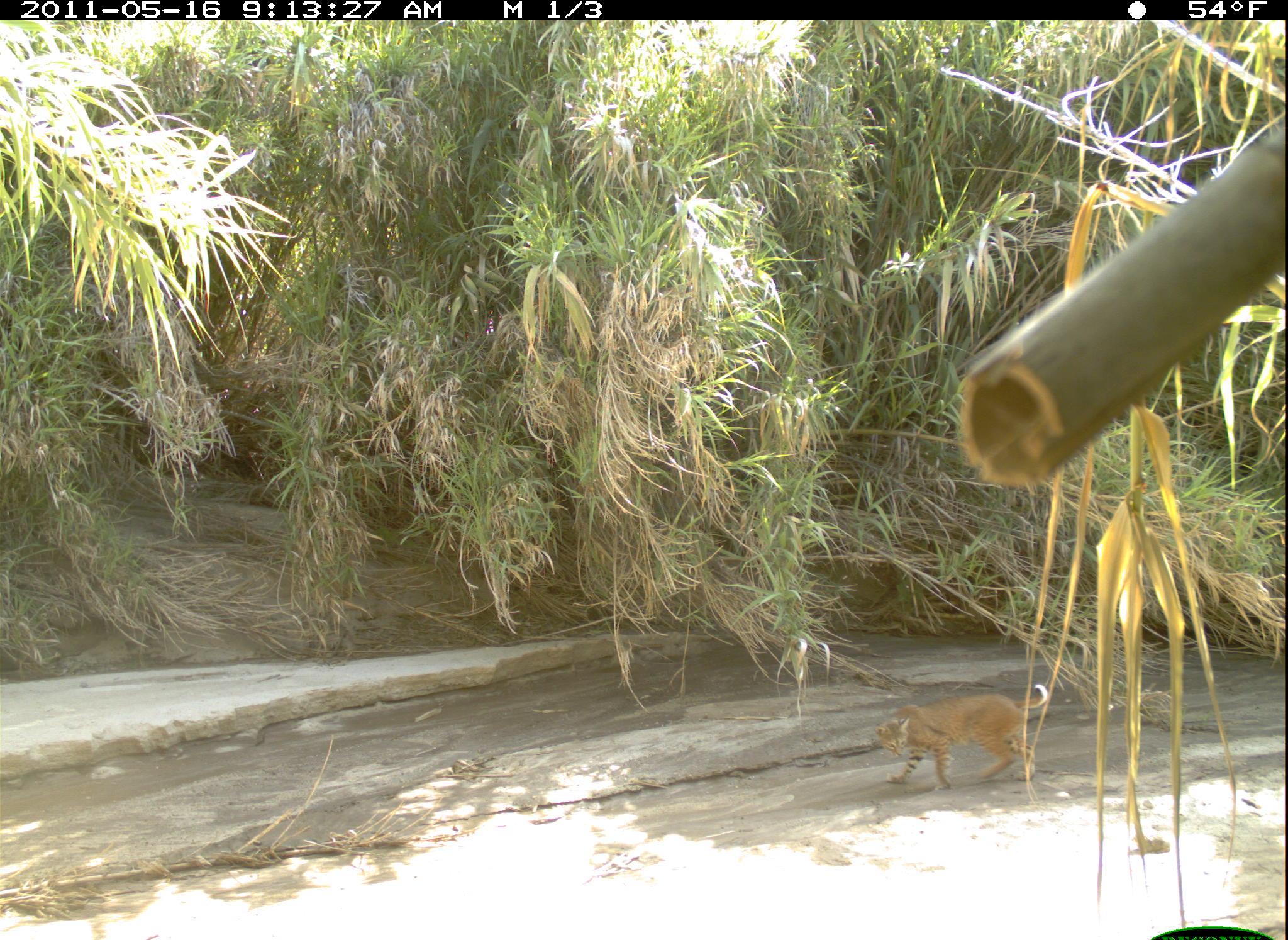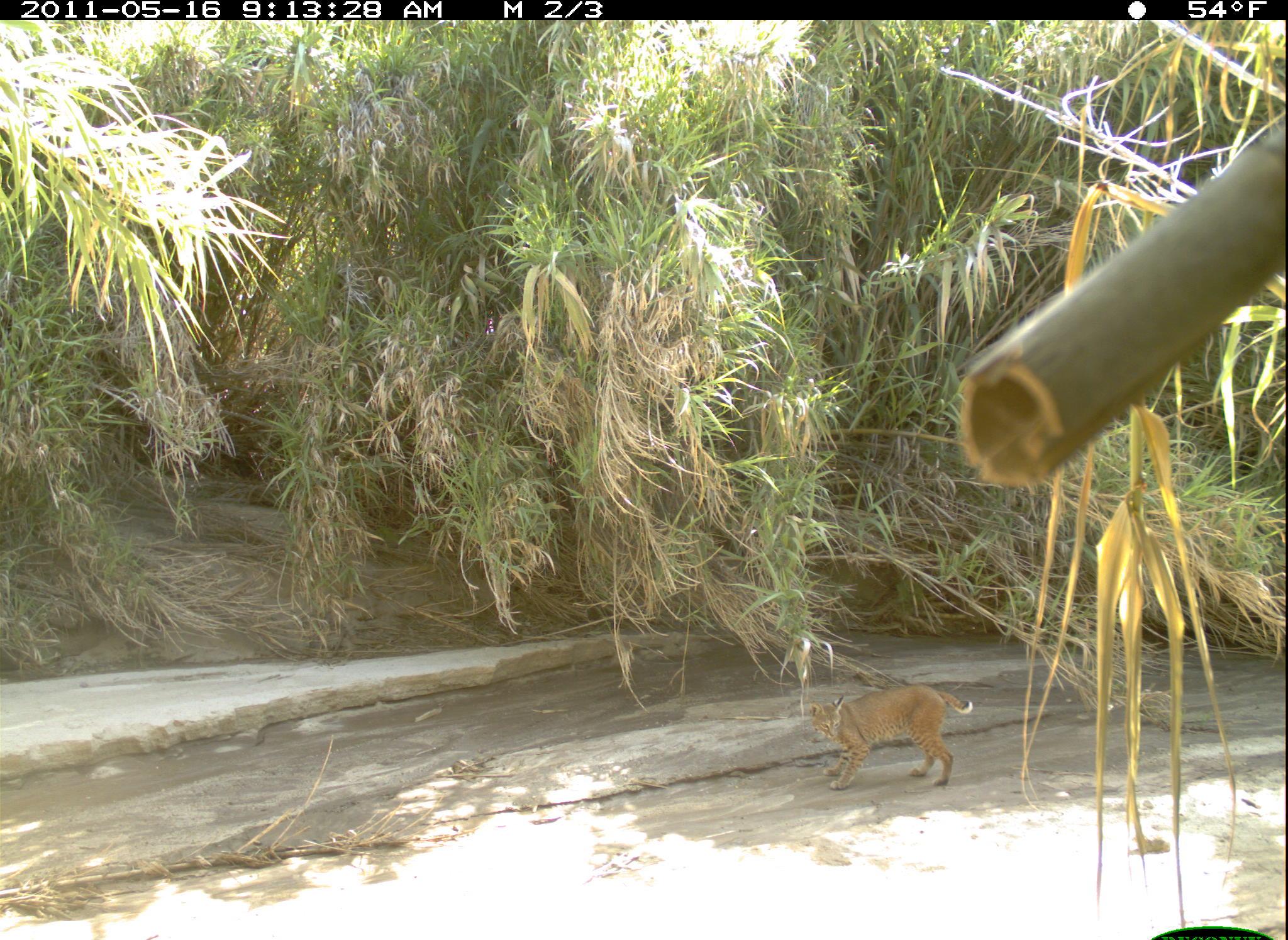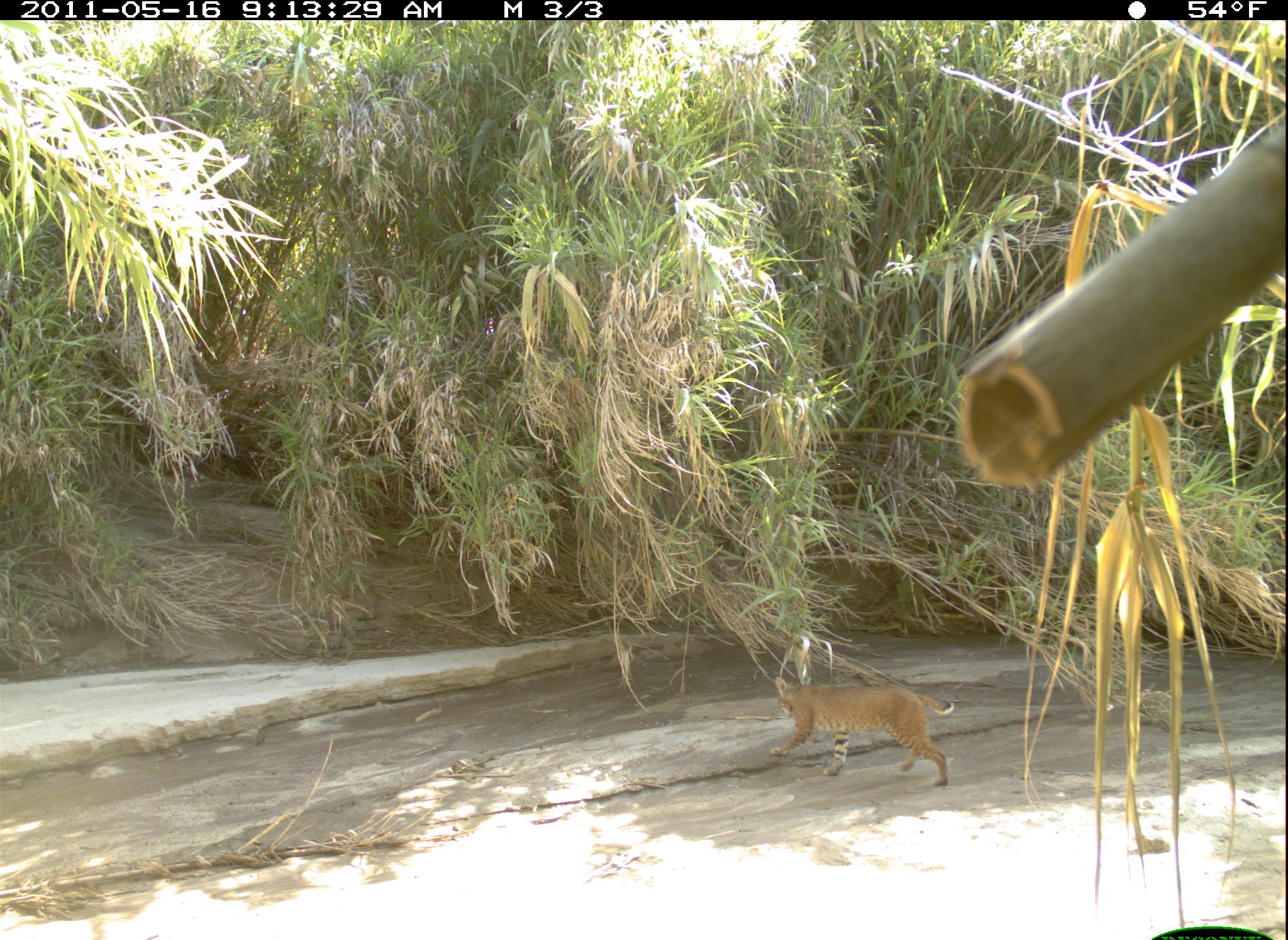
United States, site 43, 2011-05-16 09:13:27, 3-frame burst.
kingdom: Animalia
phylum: Chordata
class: Mammalia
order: Carnivora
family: Felidae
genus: Lynx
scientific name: Lynx rufus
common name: bobcat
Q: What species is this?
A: Bobcat (Lynx rufus).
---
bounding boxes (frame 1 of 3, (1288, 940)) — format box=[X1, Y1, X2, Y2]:
bobcat: box=[860, 676, 1058, 799]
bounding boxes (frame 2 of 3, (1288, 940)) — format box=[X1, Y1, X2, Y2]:
bobcat: box=[776, 673, 979, 809]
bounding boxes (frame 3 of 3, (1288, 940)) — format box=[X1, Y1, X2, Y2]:
bobcat: box=[757, 654, 989, 807]